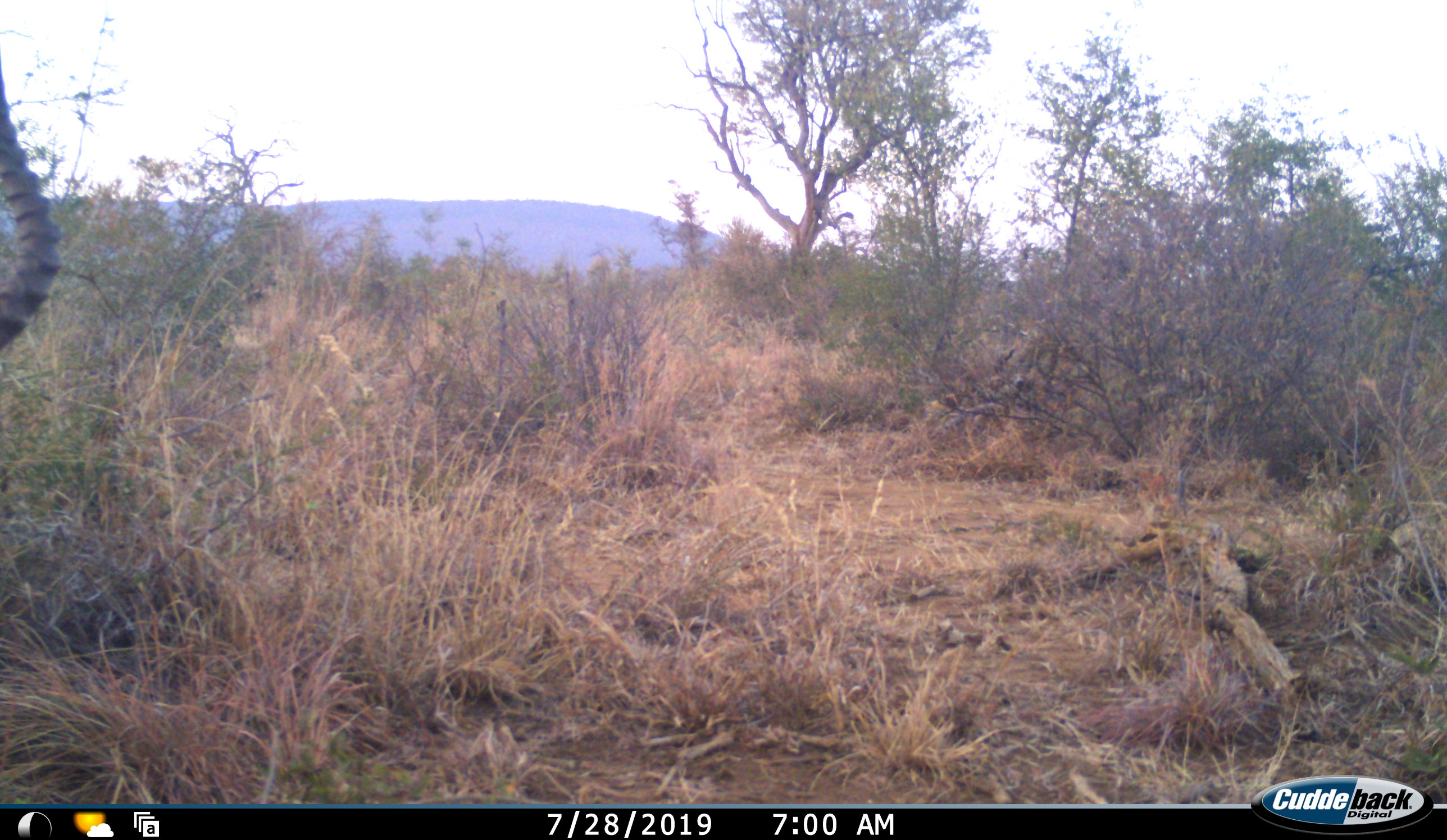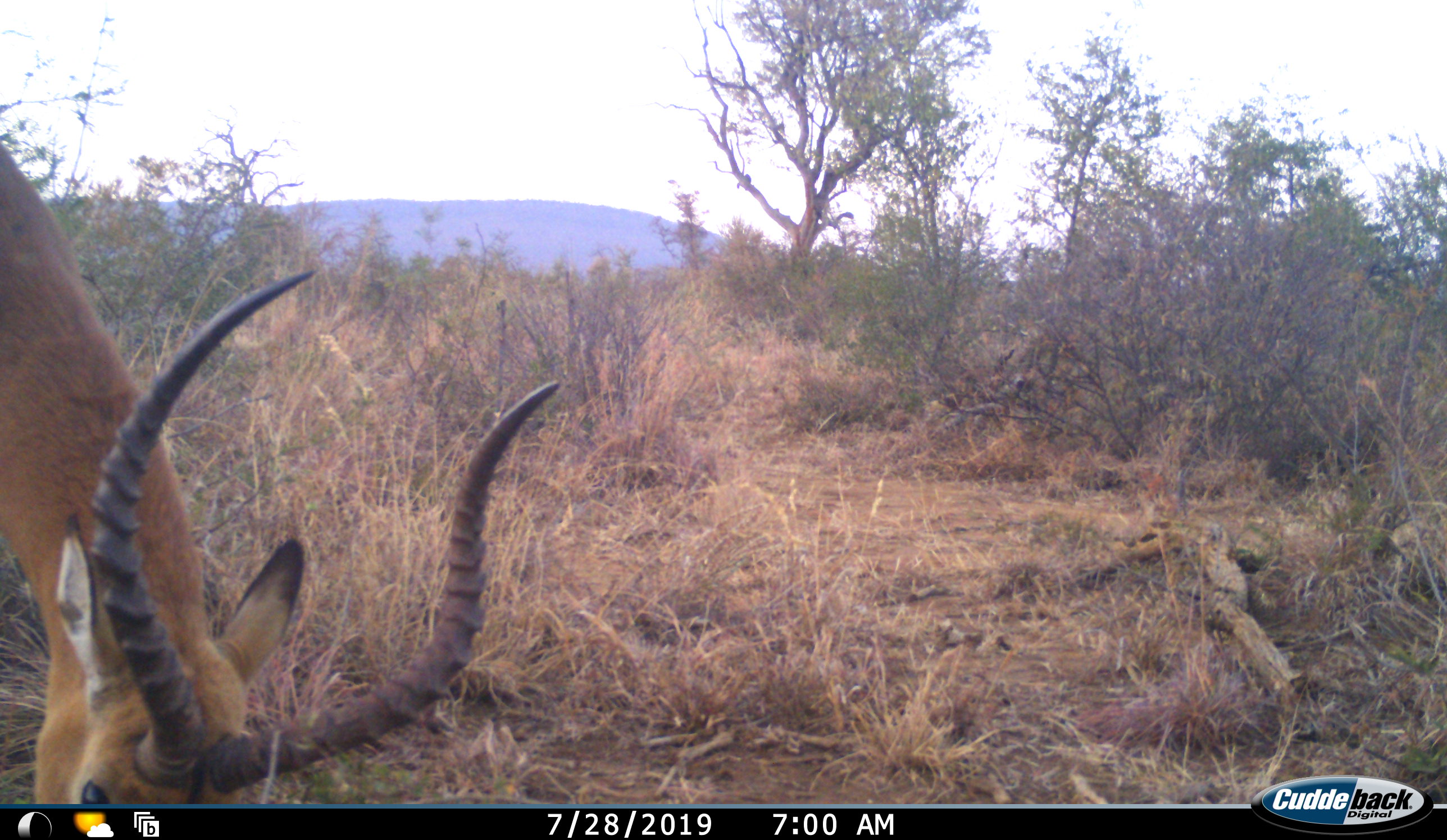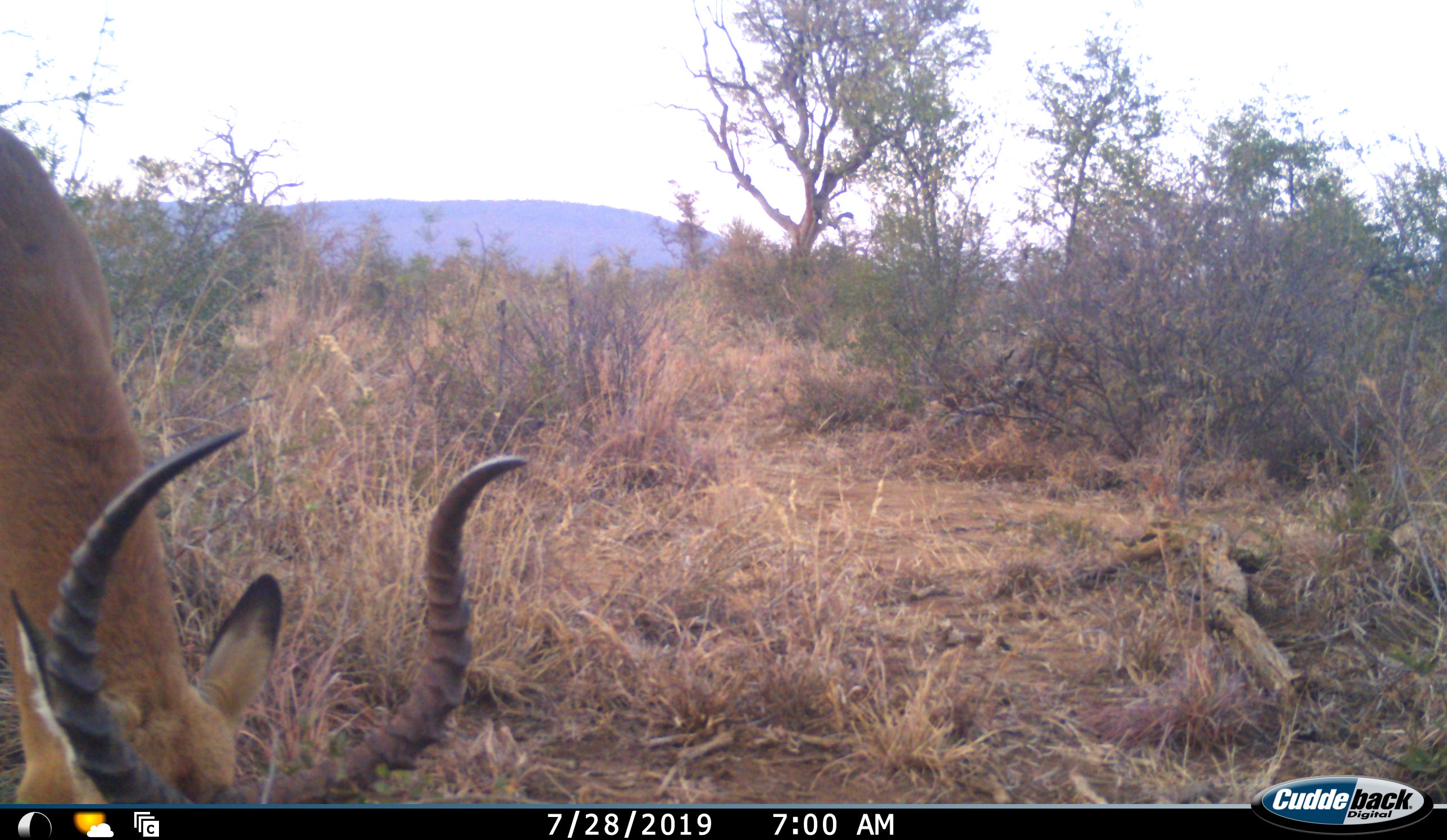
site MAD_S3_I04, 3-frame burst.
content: unidentified animal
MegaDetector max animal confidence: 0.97